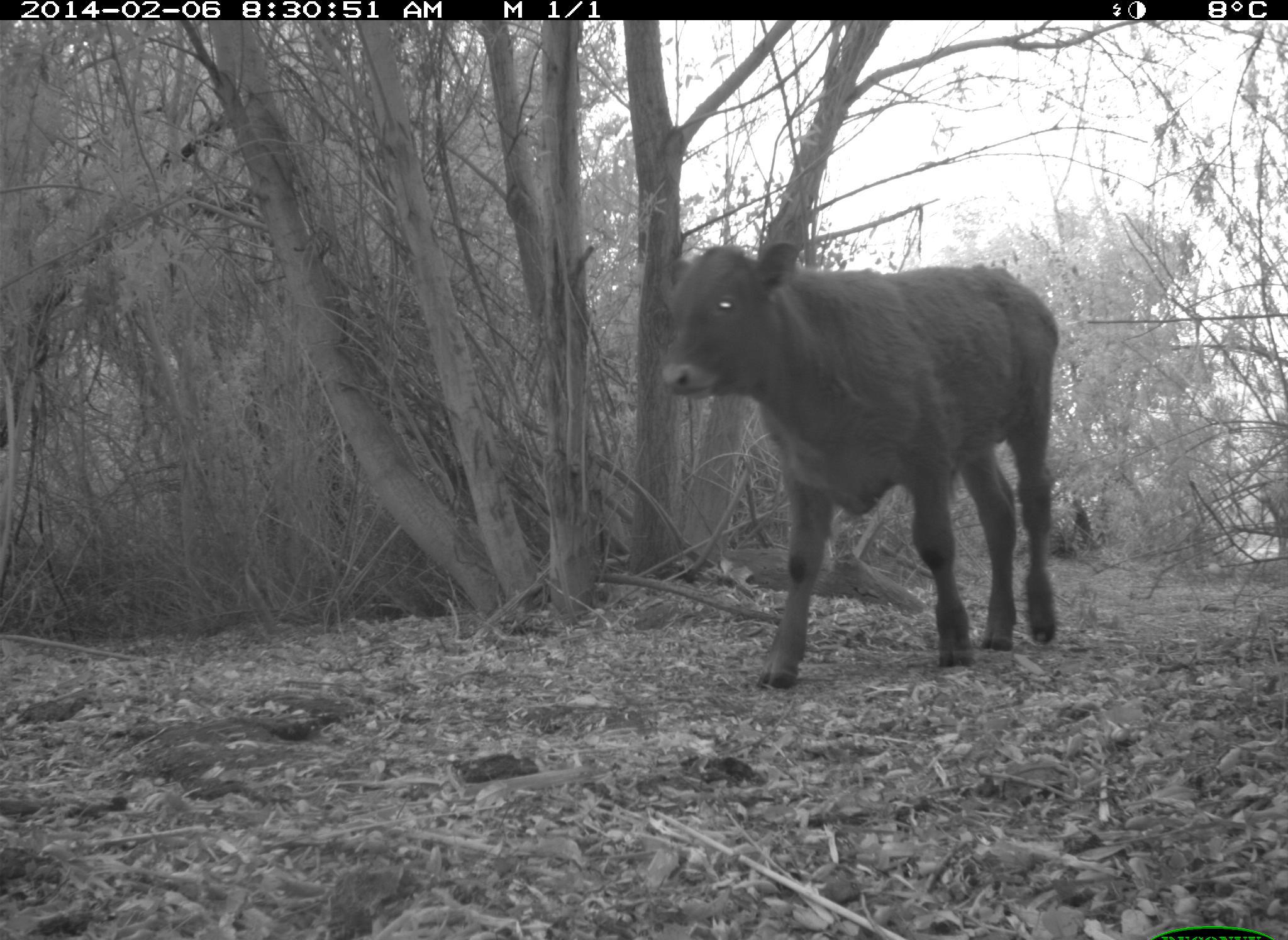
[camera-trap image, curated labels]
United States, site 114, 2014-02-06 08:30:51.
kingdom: Animalia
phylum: Chordata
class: Mammalia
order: Artiodactyla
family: Bovidae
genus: Bos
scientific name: Bos taurus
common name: cow